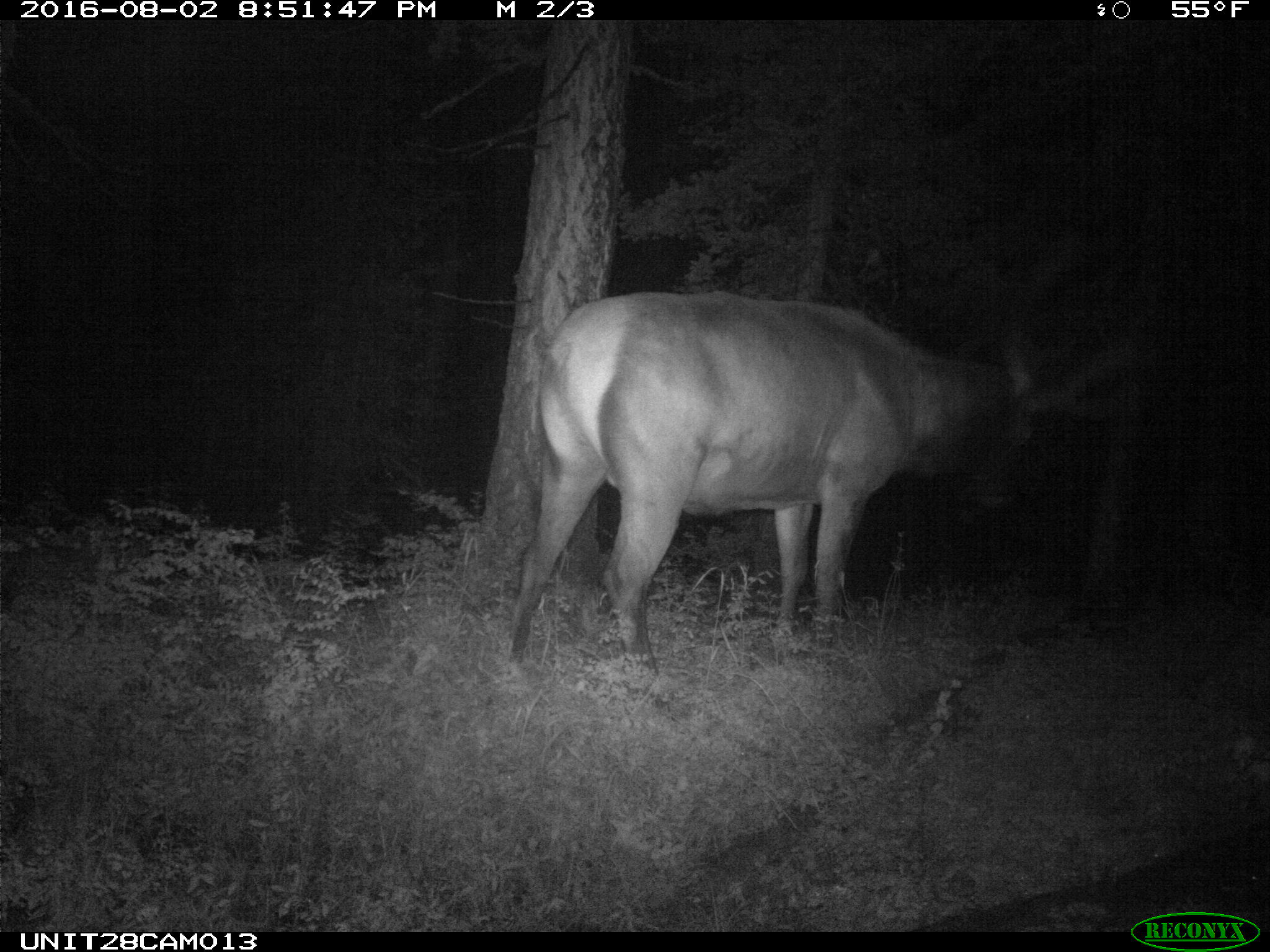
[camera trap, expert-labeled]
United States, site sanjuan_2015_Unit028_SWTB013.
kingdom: Animalia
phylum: Chordata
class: Mammalia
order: Artiodactyla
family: Cervidae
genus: Cervus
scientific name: Cervus elaphus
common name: red deer